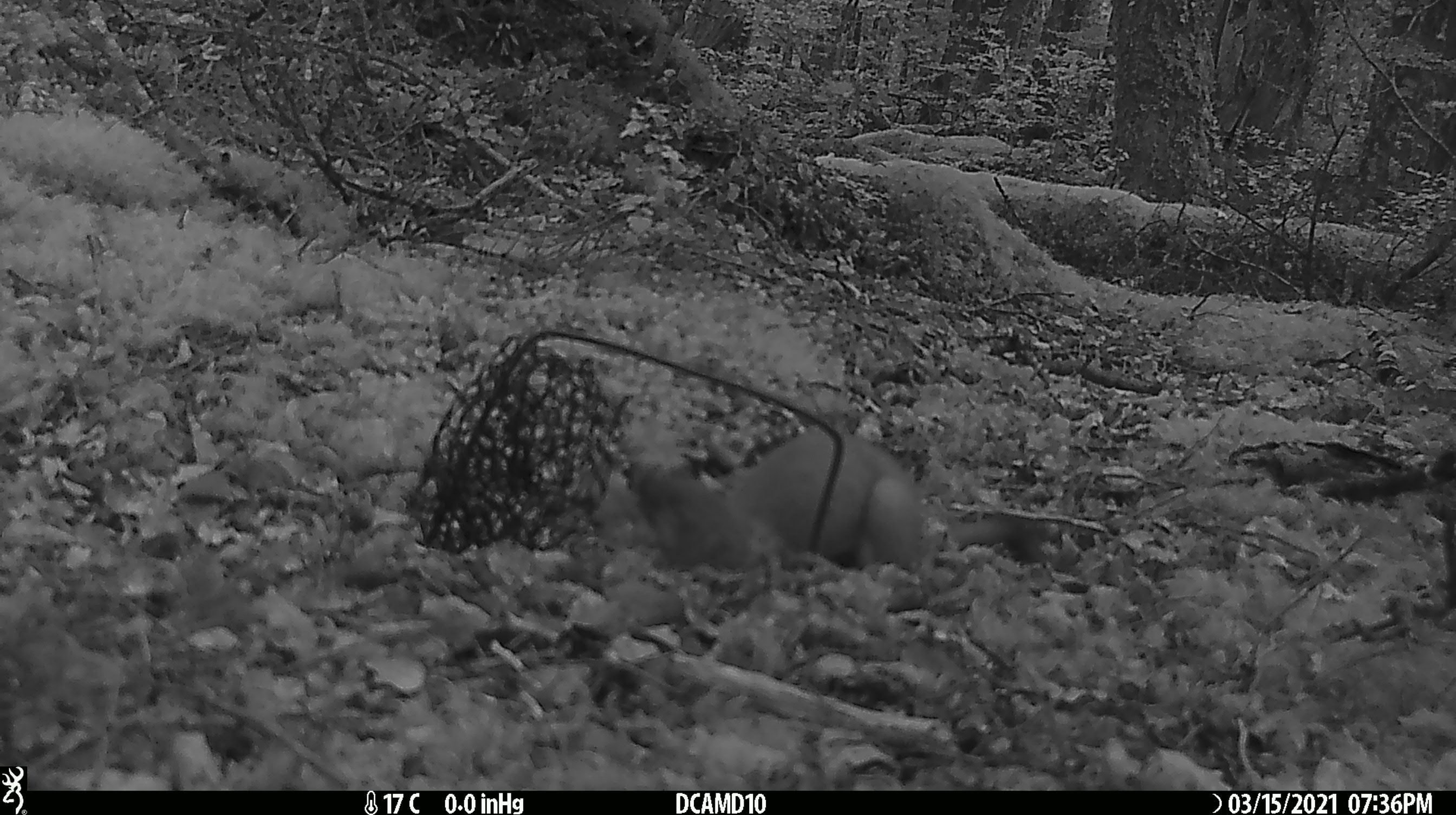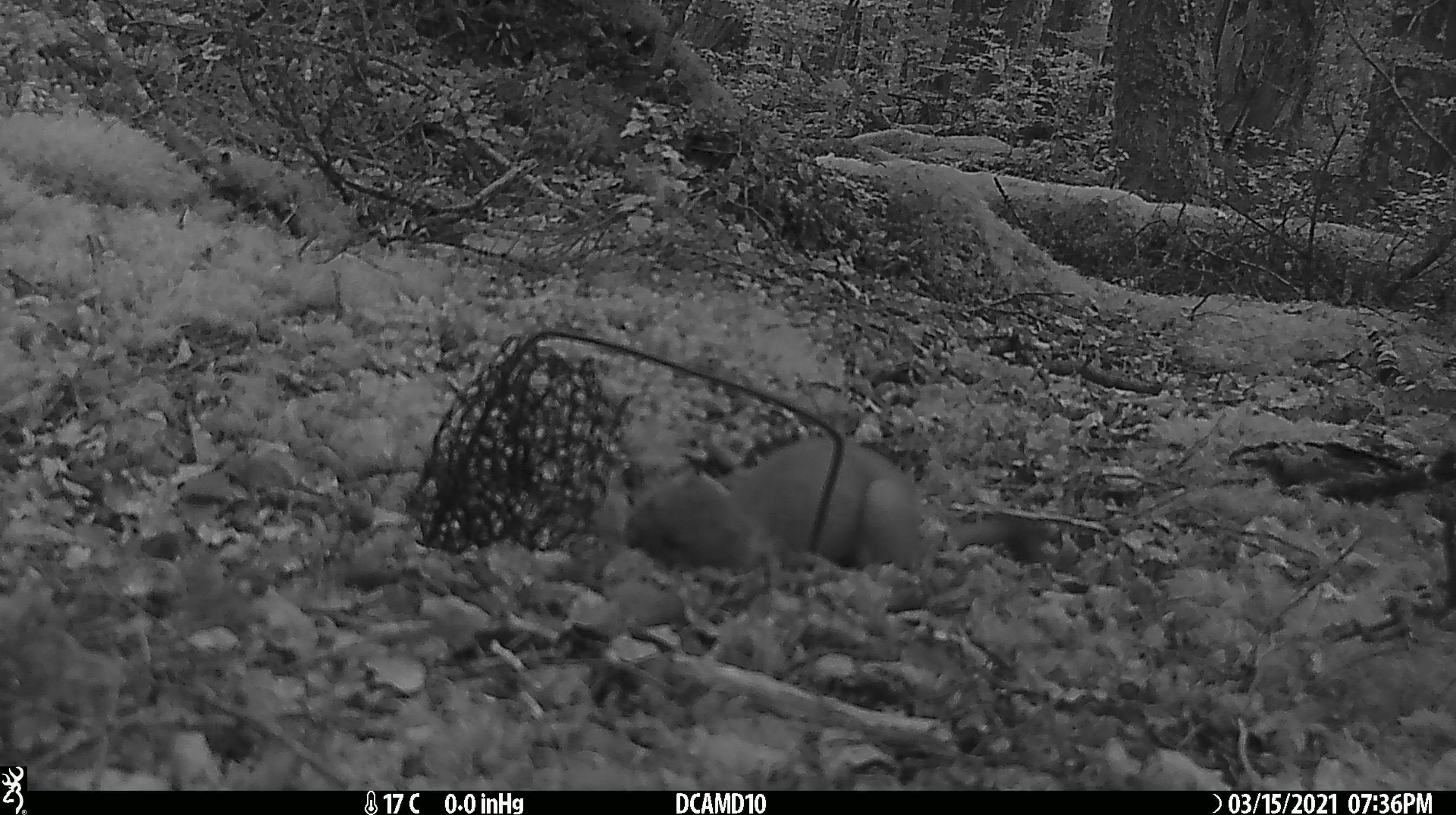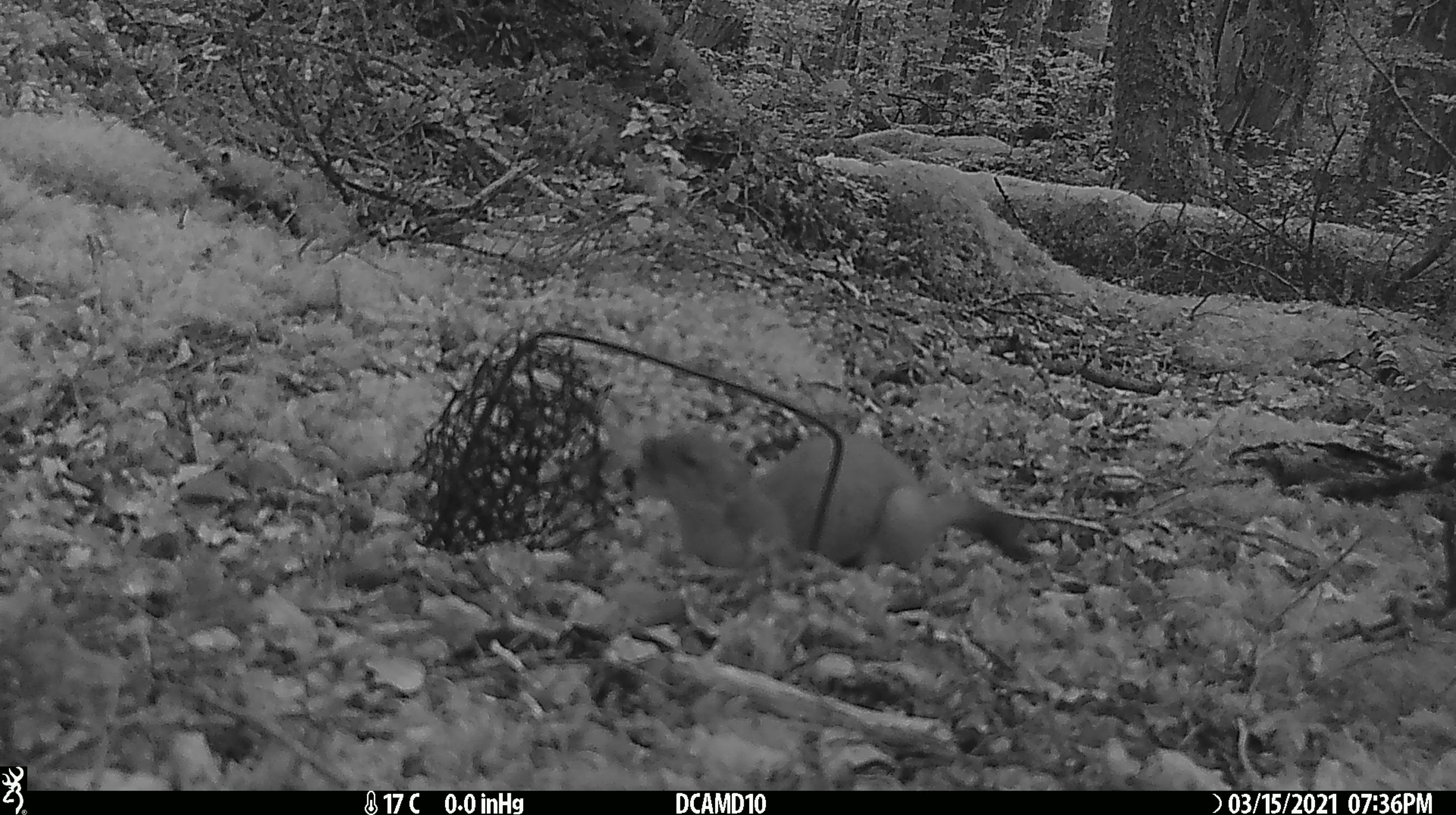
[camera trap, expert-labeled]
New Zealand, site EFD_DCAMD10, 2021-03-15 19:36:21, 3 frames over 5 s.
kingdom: Animalia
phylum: Chordata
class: Mammalia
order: Carnivora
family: Mustelidae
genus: Mustela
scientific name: Mustela erminea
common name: stoat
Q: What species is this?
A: Stoat (Mustela erminea).